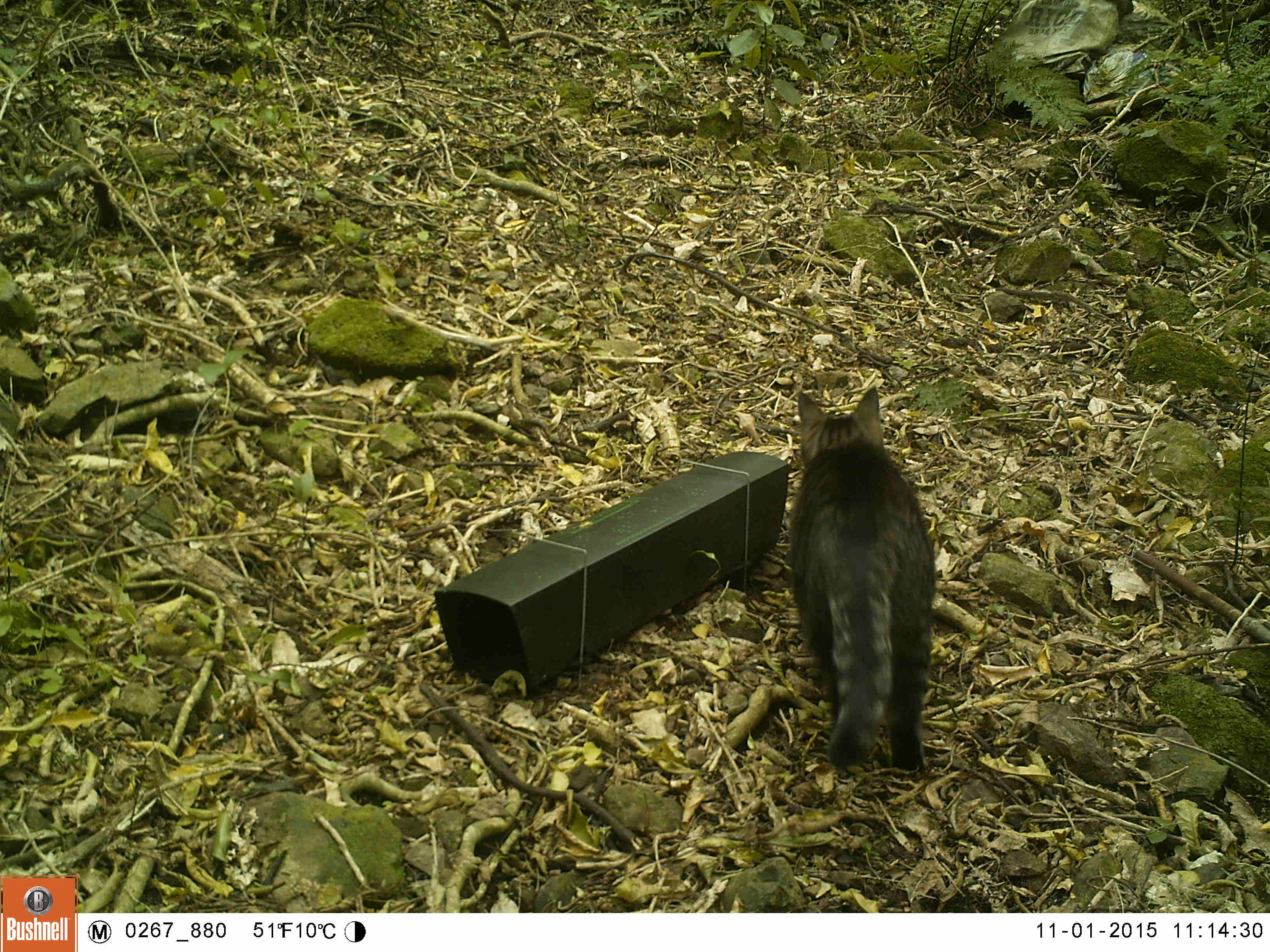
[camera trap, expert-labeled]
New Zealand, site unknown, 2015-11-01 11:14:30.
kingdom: Animalia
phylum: Chordata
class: Mammalia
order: Carnivora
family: Felidae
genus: Felis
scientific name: Felis catus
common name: domestic cat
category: cat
Cat (domestic cat) (Felis catus).